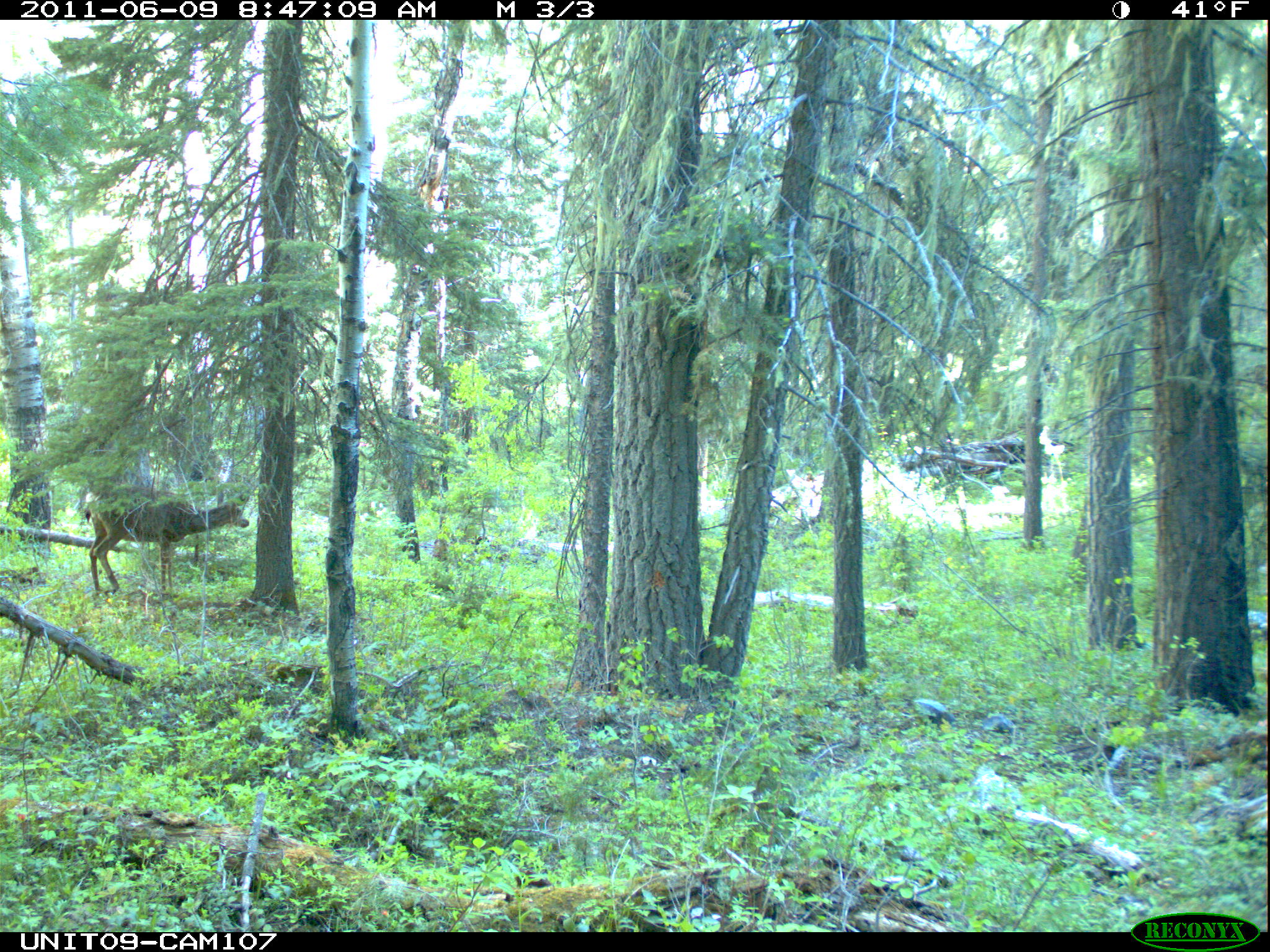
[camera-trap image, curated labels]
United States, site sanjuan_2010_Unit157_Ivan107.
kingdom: Animalia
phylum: Chordata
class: Mammalia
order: Artiodactyla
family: Cervidae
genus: Odocoileus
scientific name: Odocoileus hemionus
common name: mule deer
Odocoileus hemionus (mule deer).